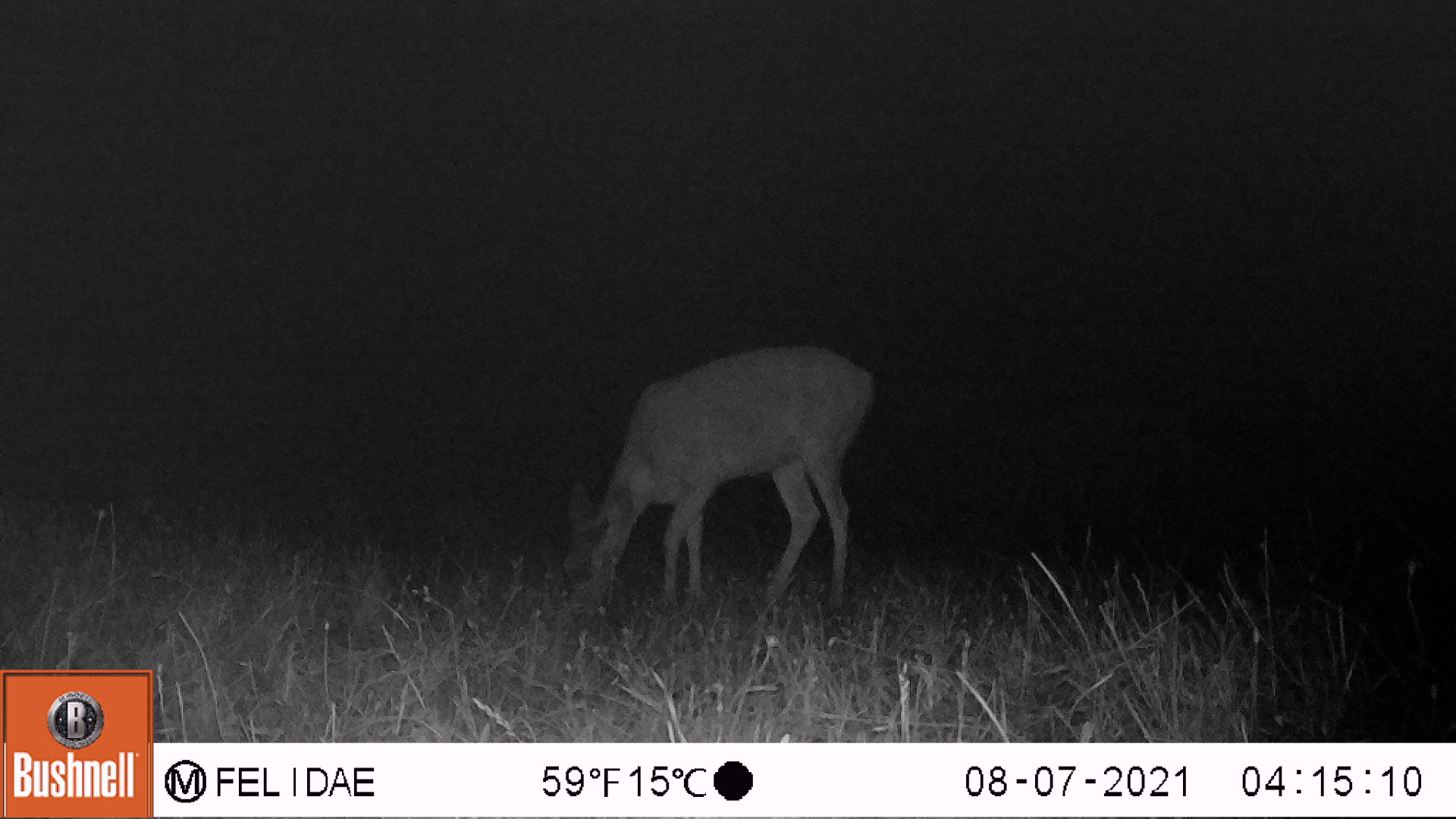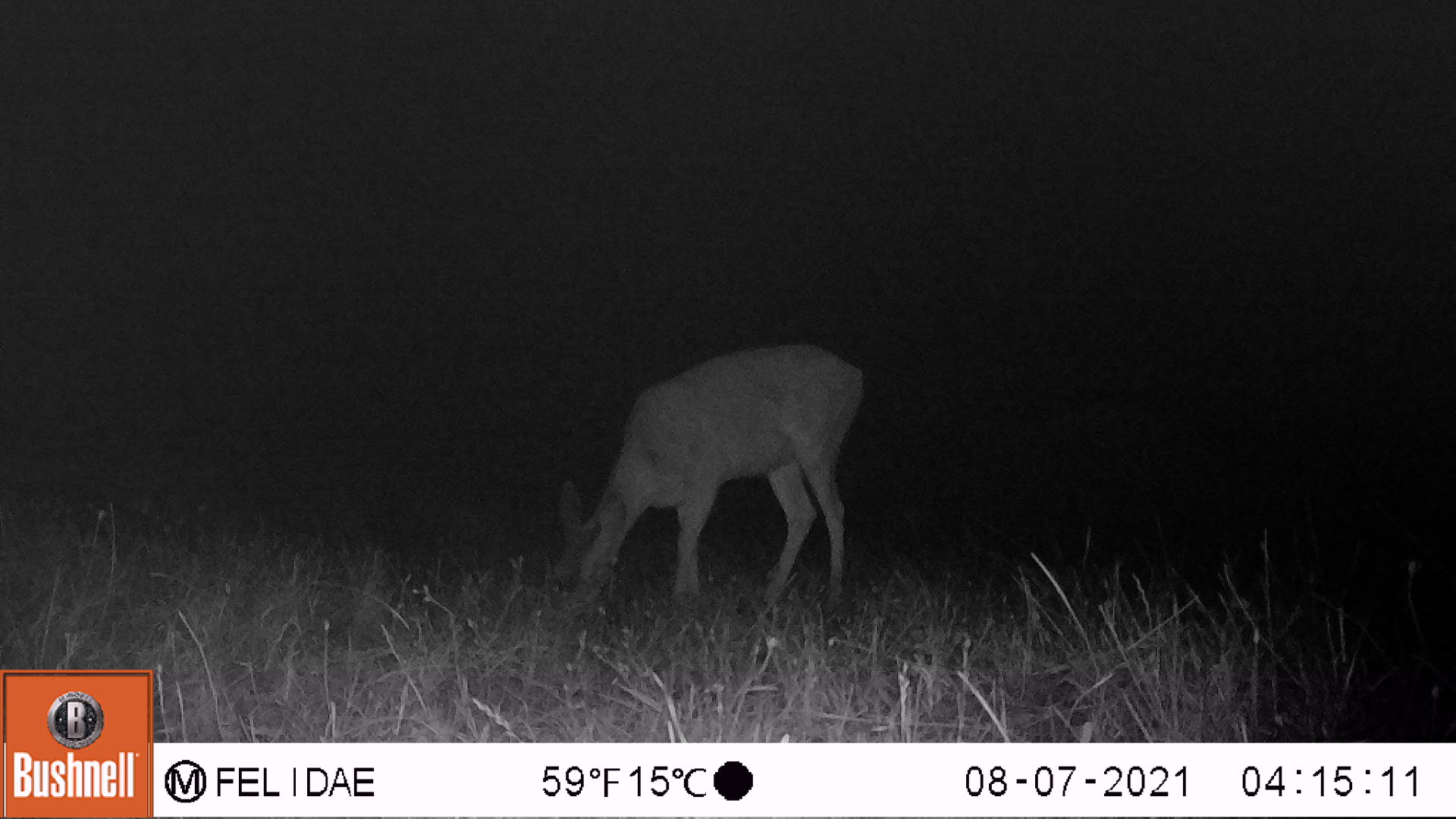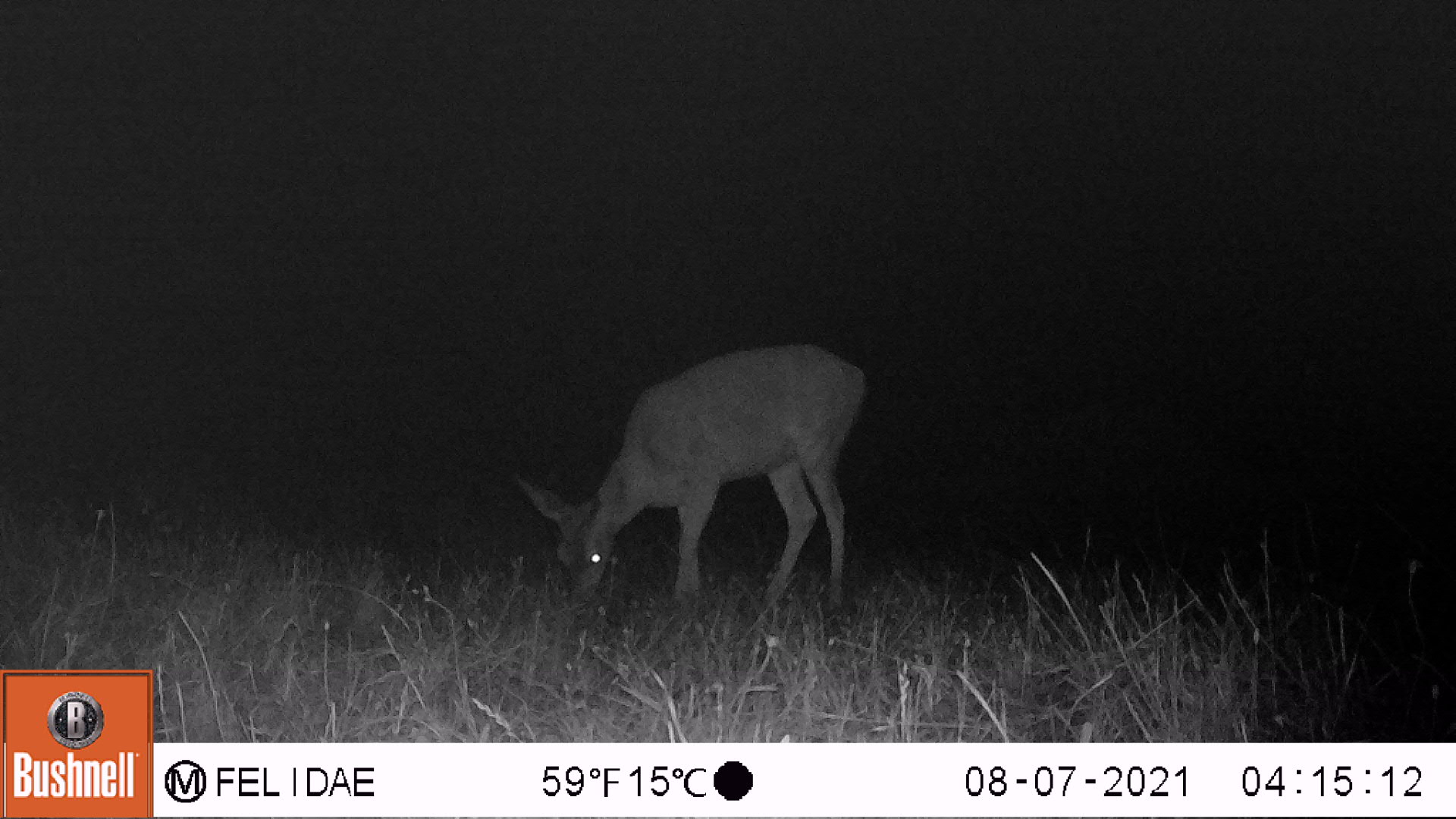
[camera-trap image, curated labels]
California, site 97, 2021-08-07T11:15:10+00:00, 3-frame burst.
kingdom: Animalia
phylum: Chordata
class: Mammalia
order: Artiodactyla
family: Cervidae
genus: Odocoileus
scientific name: Odocoileus hemionus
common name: mule deer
Mule deer (Odocoileus hemionus).